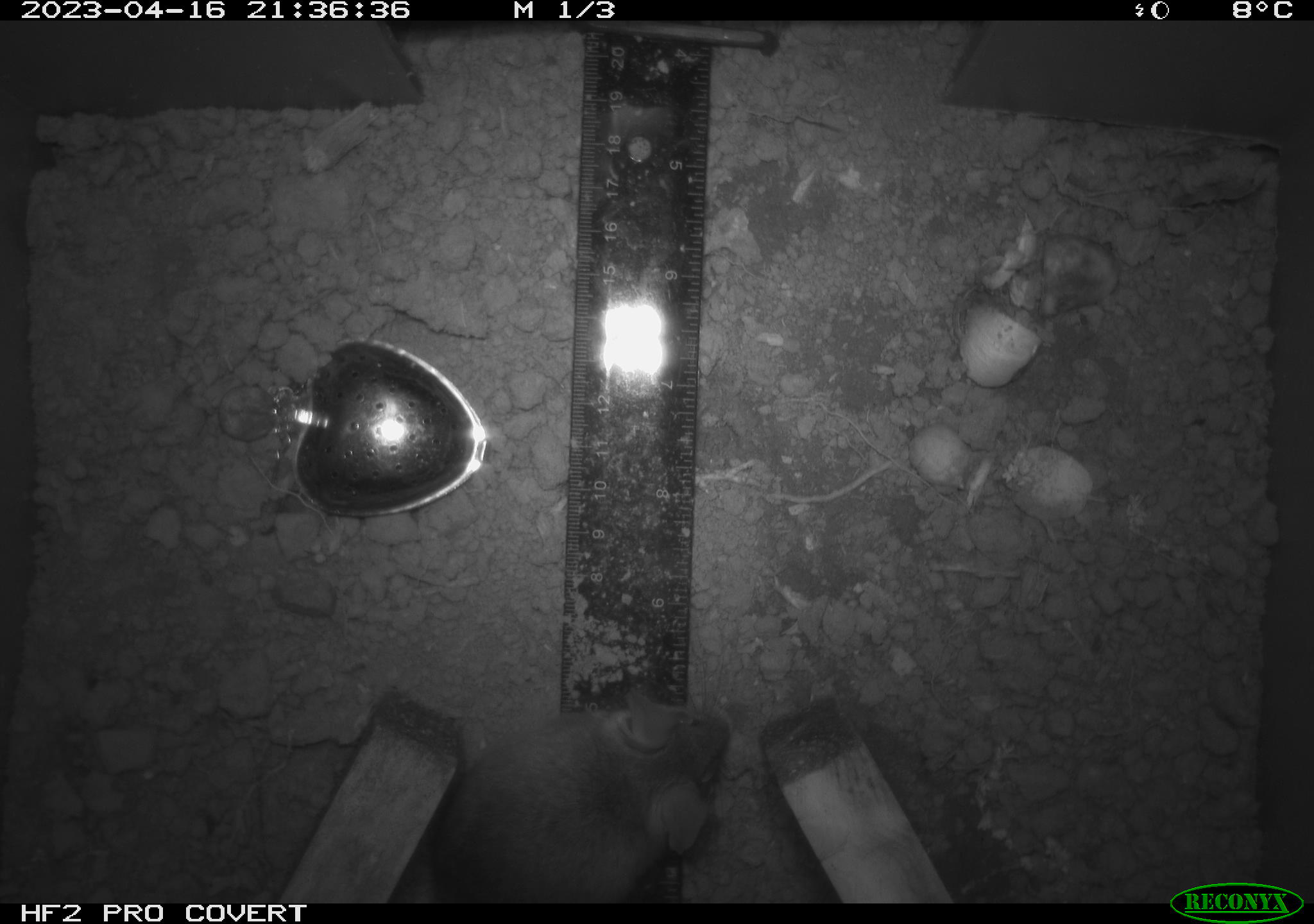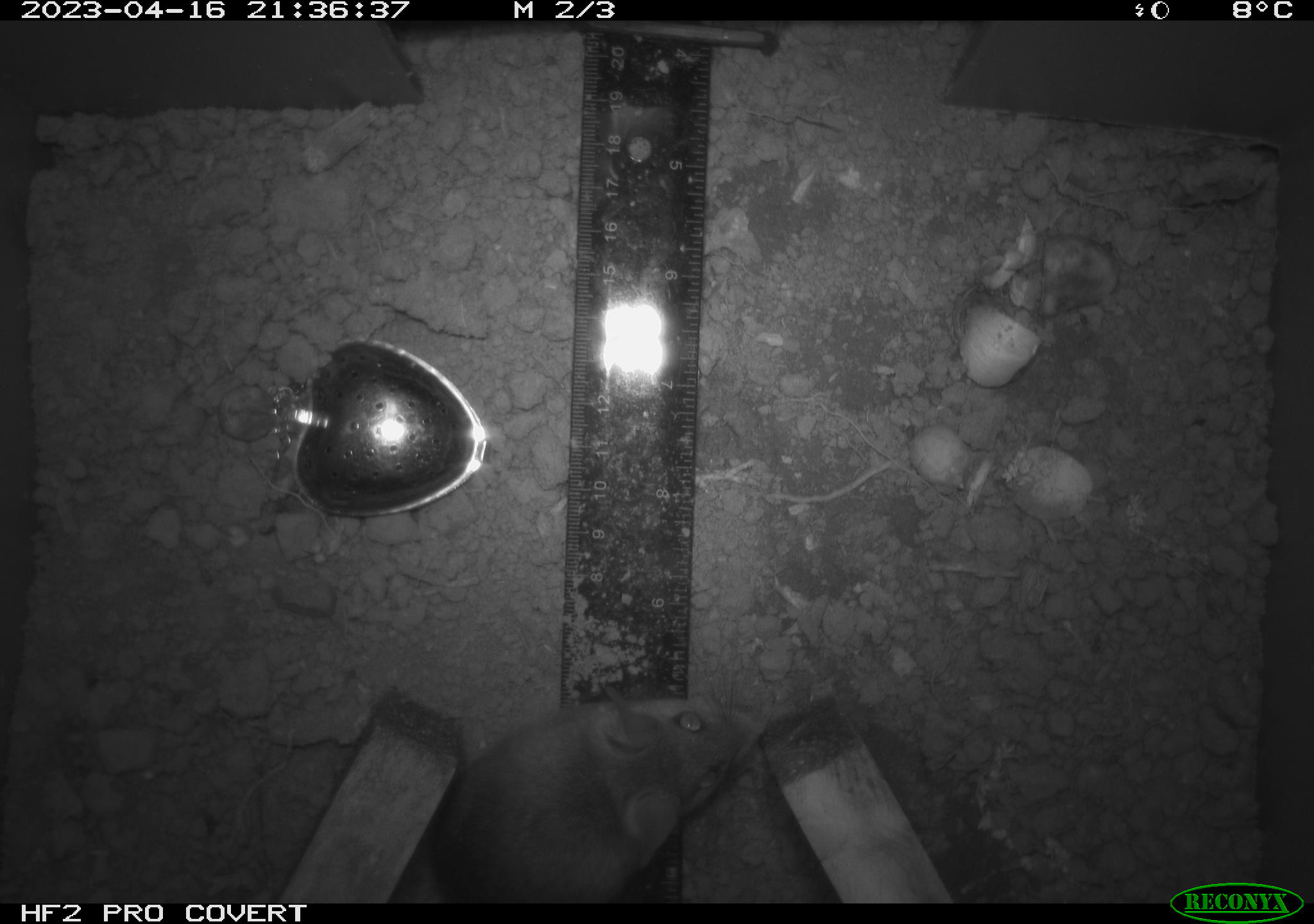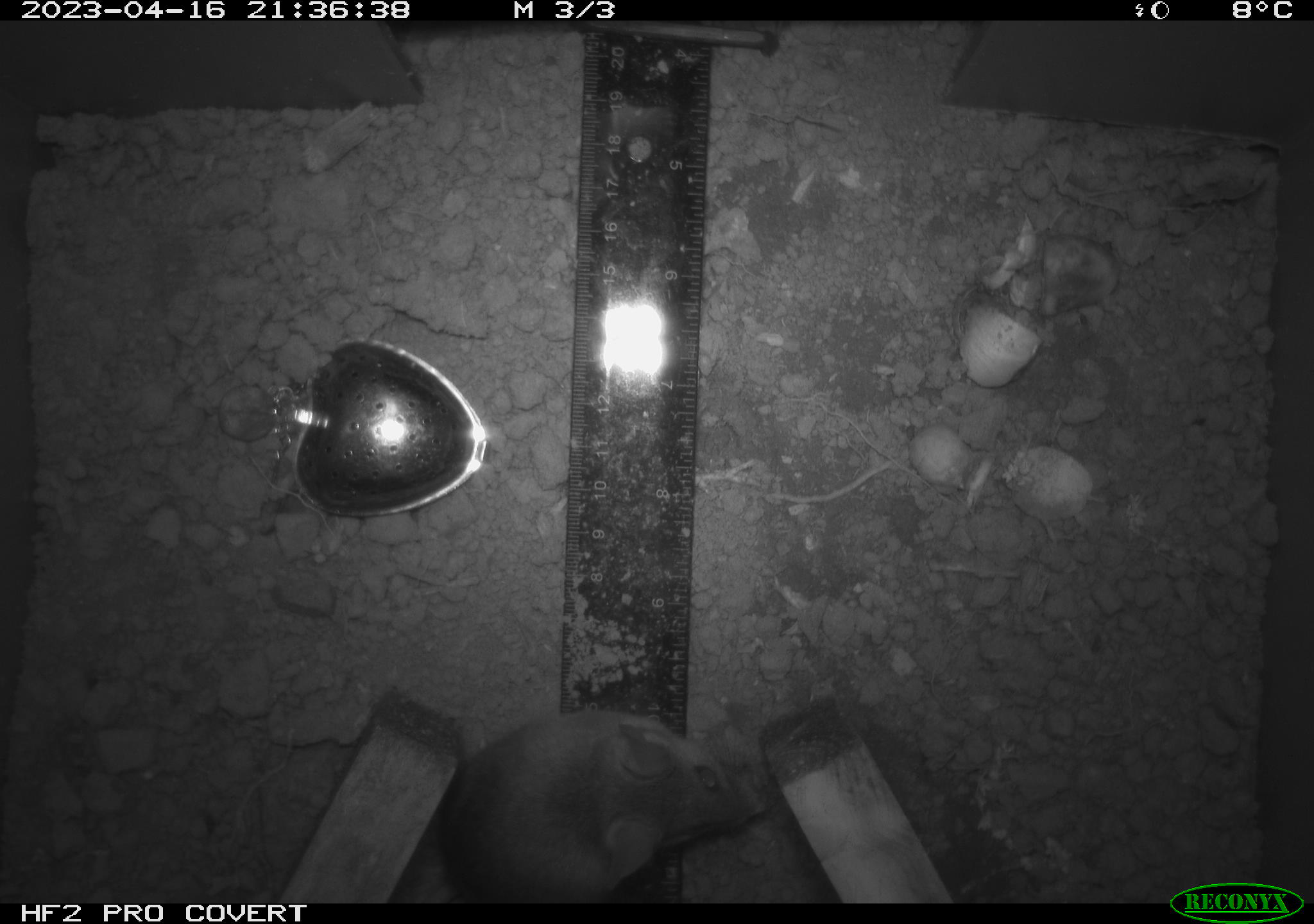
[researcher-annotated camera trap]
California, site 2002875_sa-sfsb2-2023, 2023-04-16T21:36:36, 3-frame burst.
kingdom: Animalia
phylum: Chordata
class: Mammalia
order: Rodentia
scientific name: Rodentia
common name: mouse species